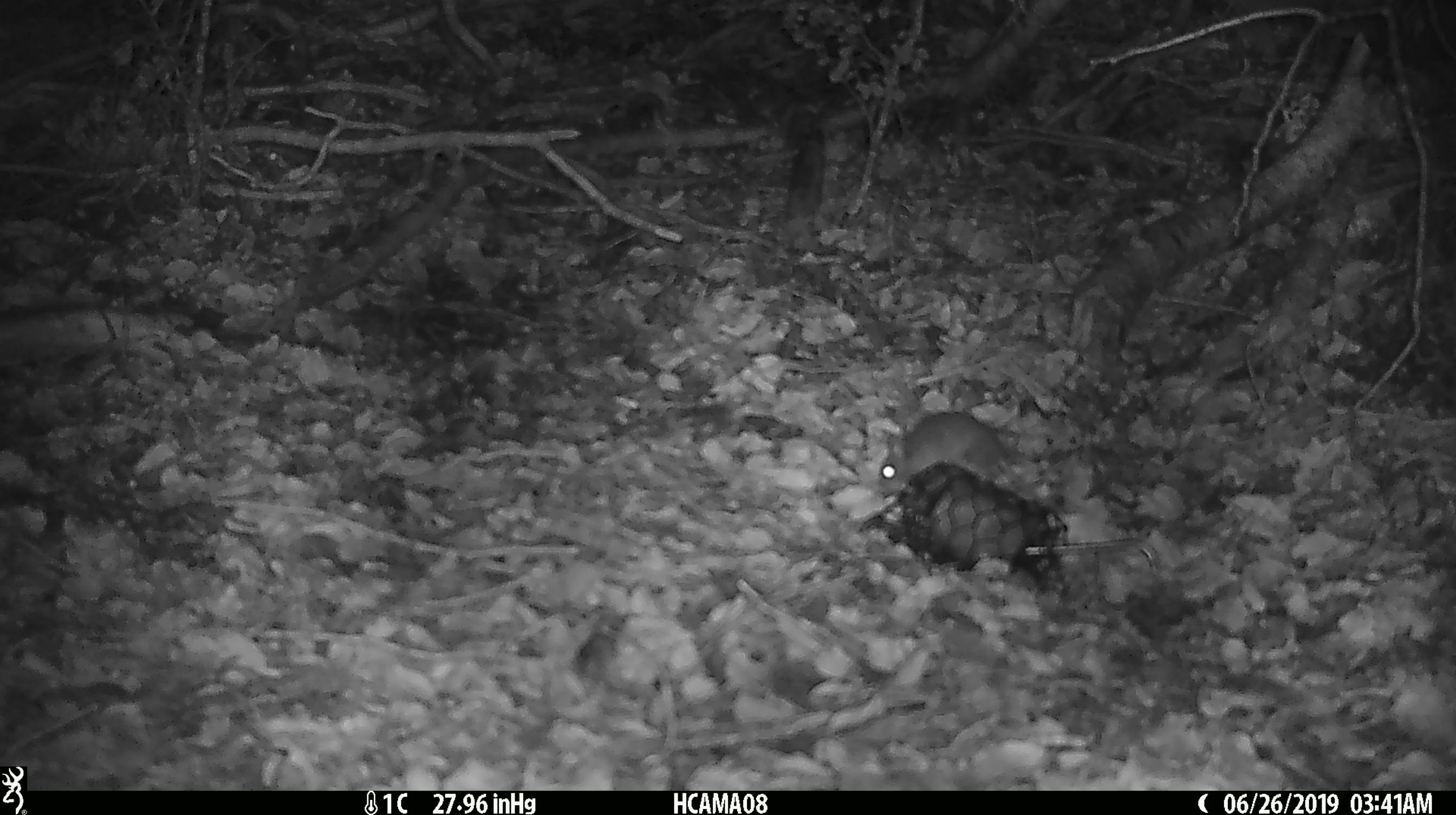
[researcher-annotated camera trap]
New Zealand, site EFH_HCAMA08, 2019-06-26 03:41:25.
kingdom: Animalia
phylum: Chordata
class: Mammalia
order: Rodentia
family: Muridae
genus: Mus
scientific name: Mus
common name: mouse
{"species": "mouse (Mus)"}